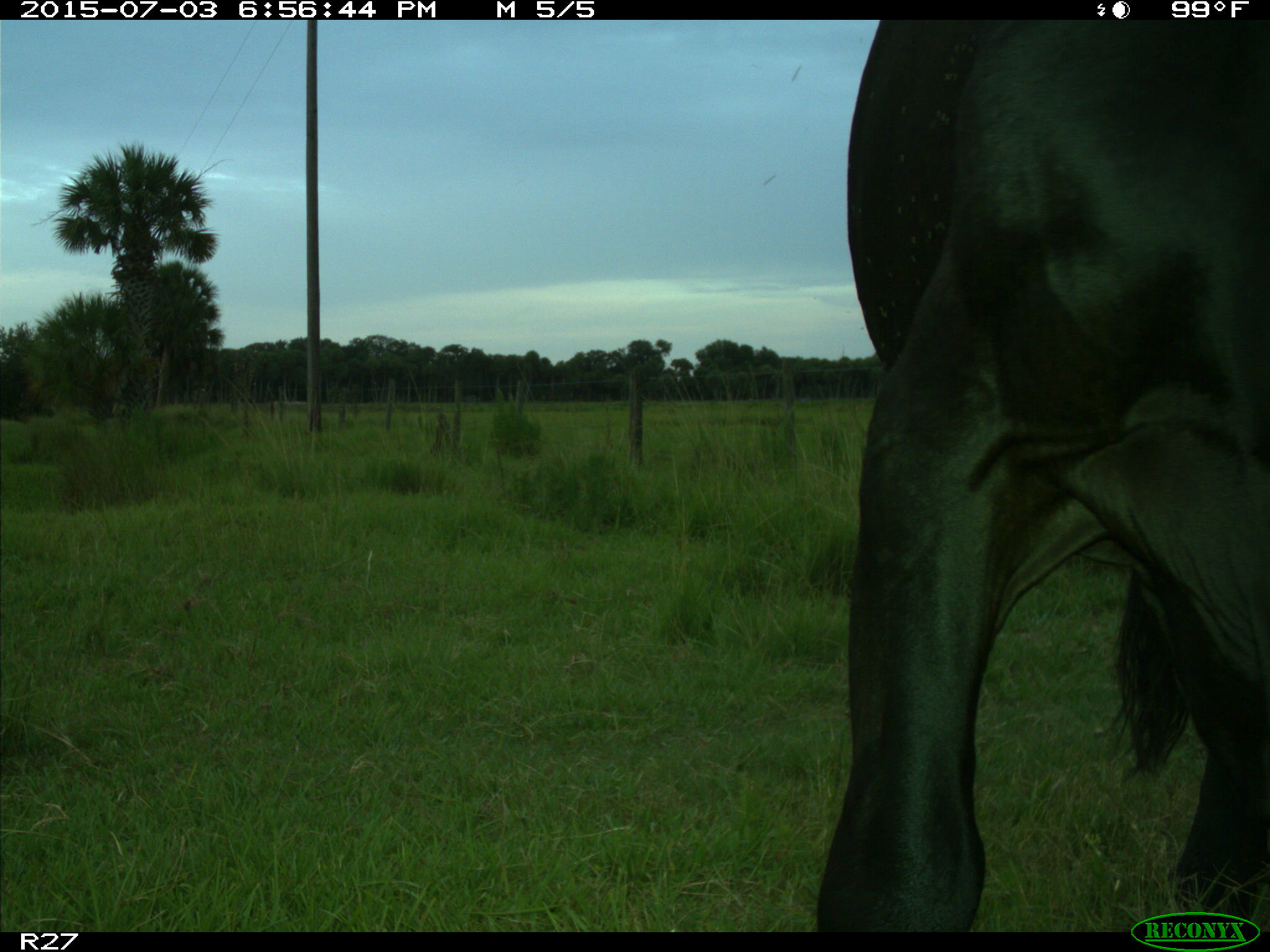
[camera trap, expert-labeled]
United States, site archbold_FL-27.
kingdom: Animalia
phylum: Chordata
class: Mammalia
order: Artiodactyla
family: Bovidae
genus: Bos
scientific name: Bos taurus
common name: domestic cow